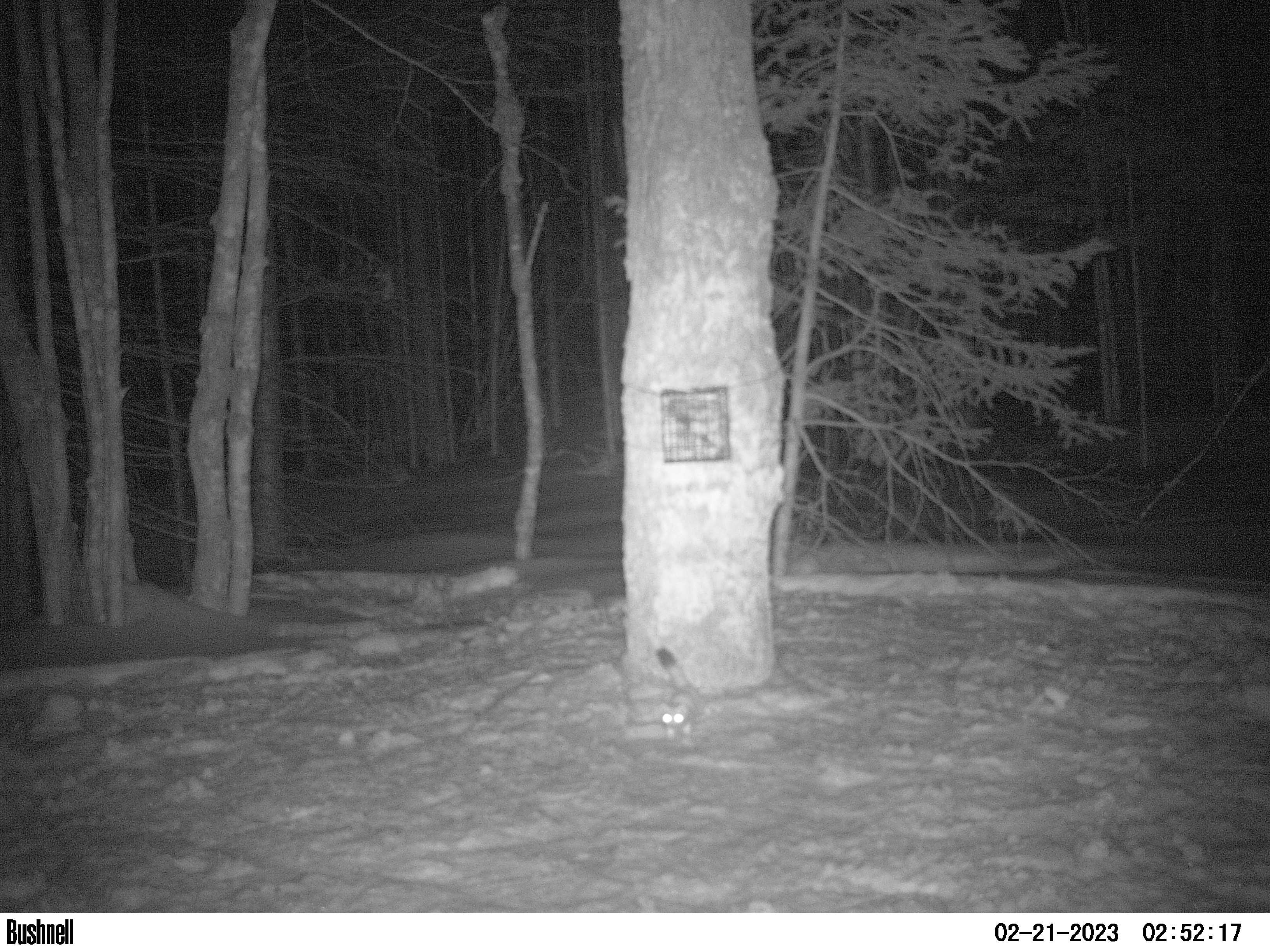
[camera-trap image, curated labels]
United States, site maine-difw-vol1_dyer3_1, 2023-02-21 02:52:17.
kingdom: Animalia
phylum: Chordata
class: Mammalia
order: Carnivora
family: Mustelidae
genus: Mustela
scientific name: Mustela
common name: weasel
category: weasel sp.